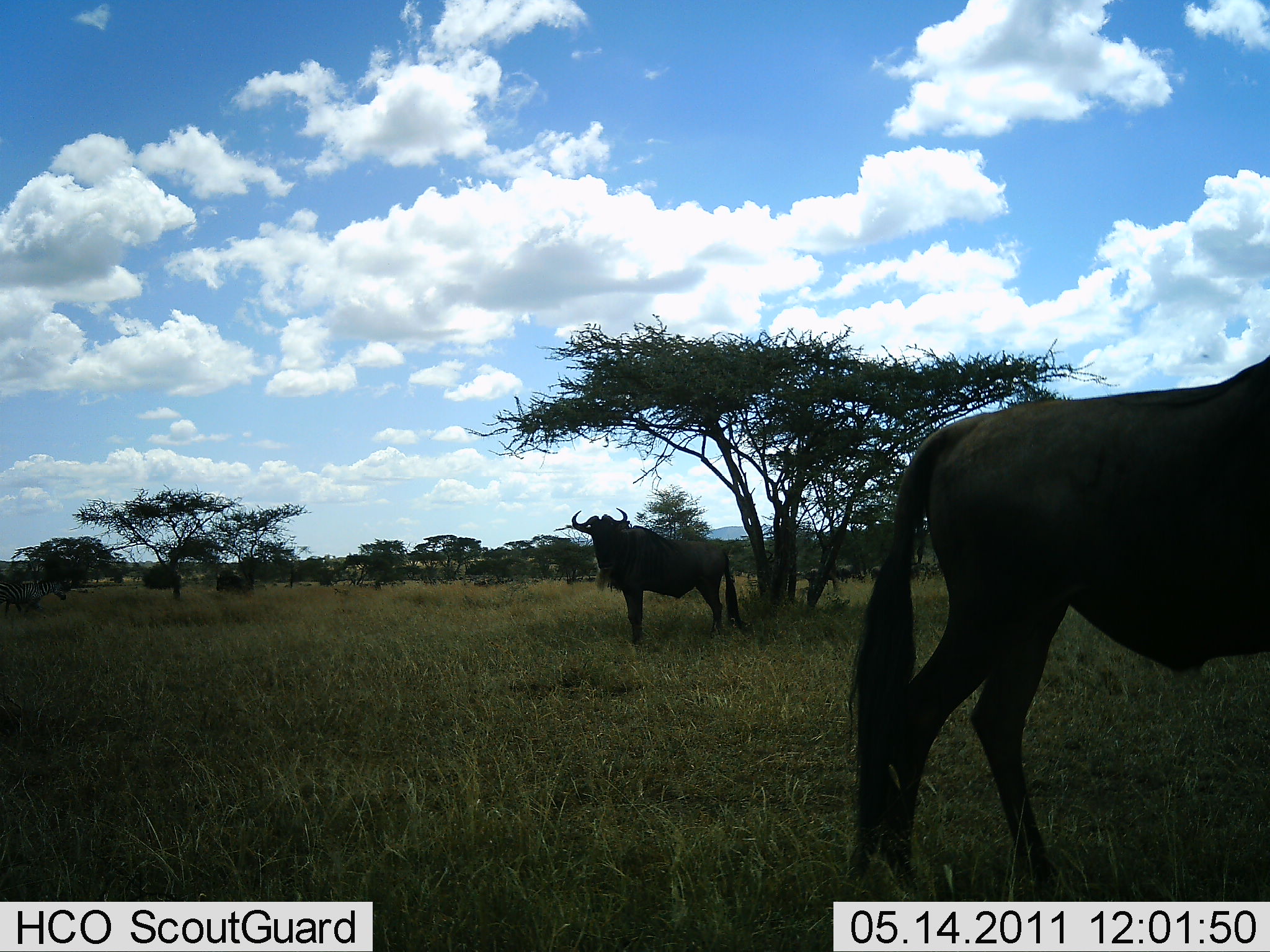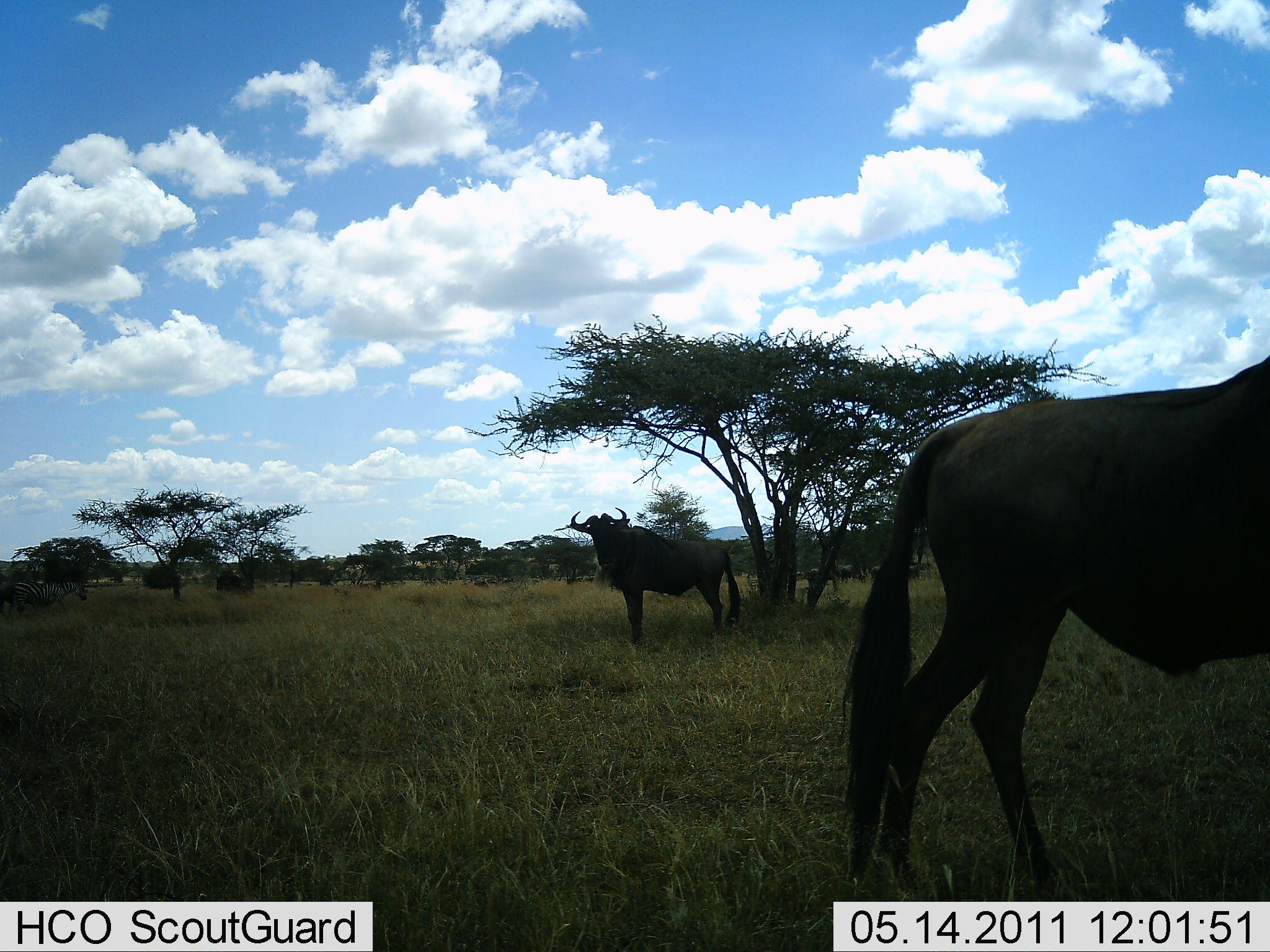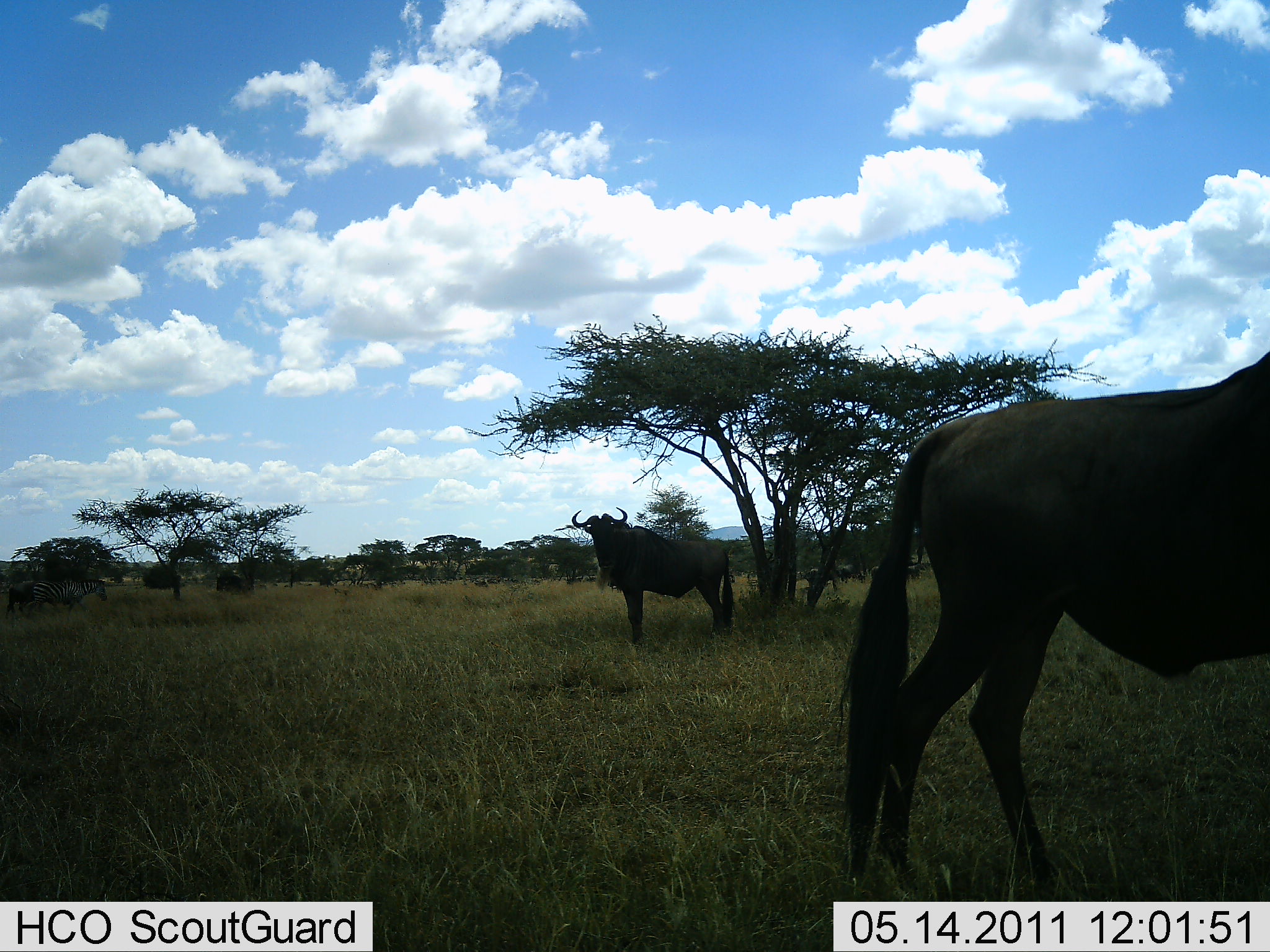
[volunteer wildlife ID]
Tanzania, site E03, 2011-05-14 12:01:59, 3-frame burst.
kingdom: Animalia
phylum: Chordata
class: Mammalia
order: Artiodactyla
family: Bovidae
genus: Connochaetes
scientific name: Connochaetes taurinus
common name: blue wildebeest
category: wildebeest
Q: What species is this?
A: Wildebeest (blue wildebeest) (Connochaetes taurinus).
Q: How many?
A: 2.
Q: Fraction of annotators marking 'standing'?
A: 93%.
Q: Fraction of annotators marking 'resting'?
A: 0%.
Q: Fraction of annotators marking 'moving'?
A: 20%.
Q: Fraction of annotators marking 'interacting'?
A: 0%.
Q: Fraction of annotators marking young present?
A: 0%.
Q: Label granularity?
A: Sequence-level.